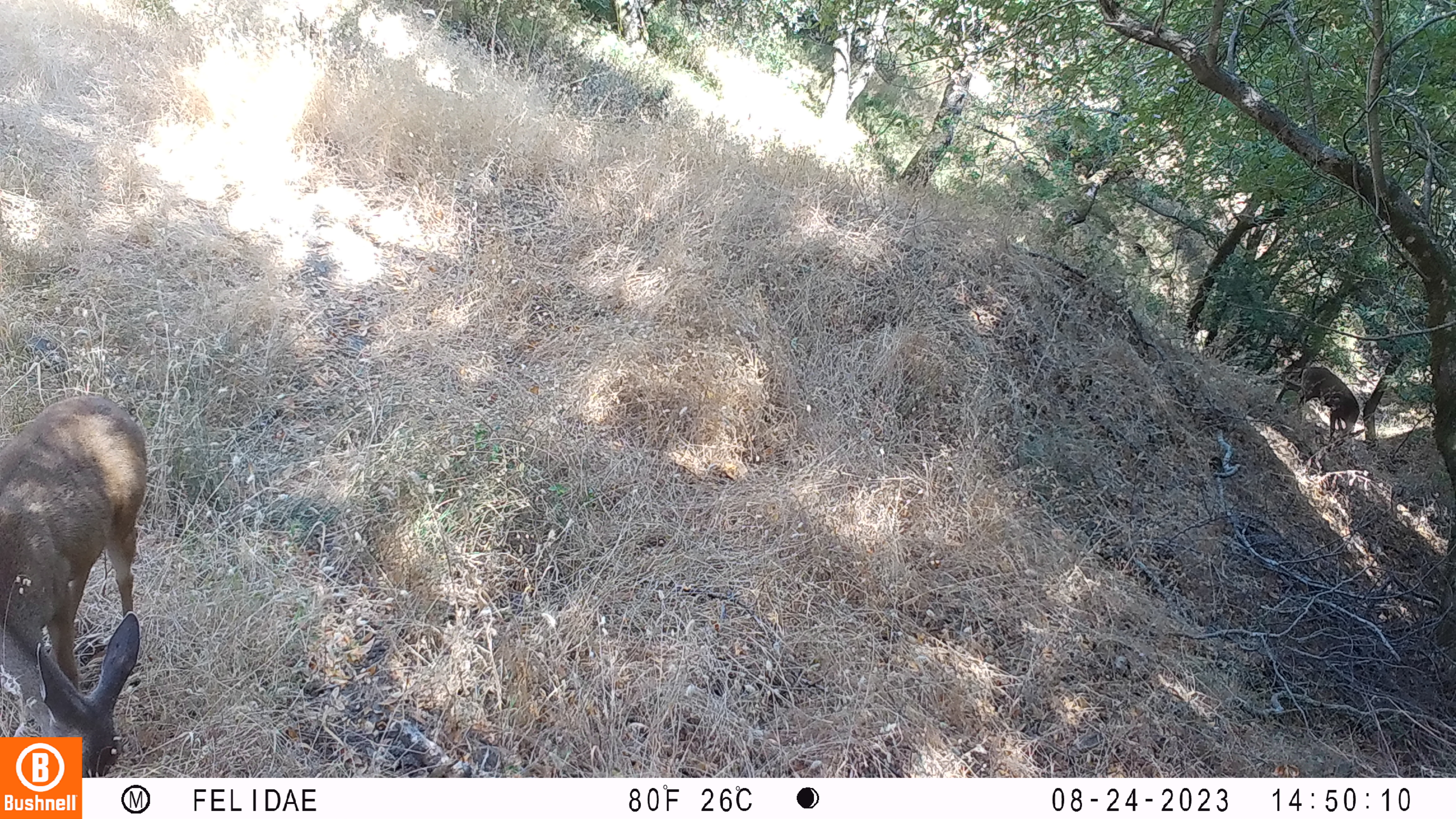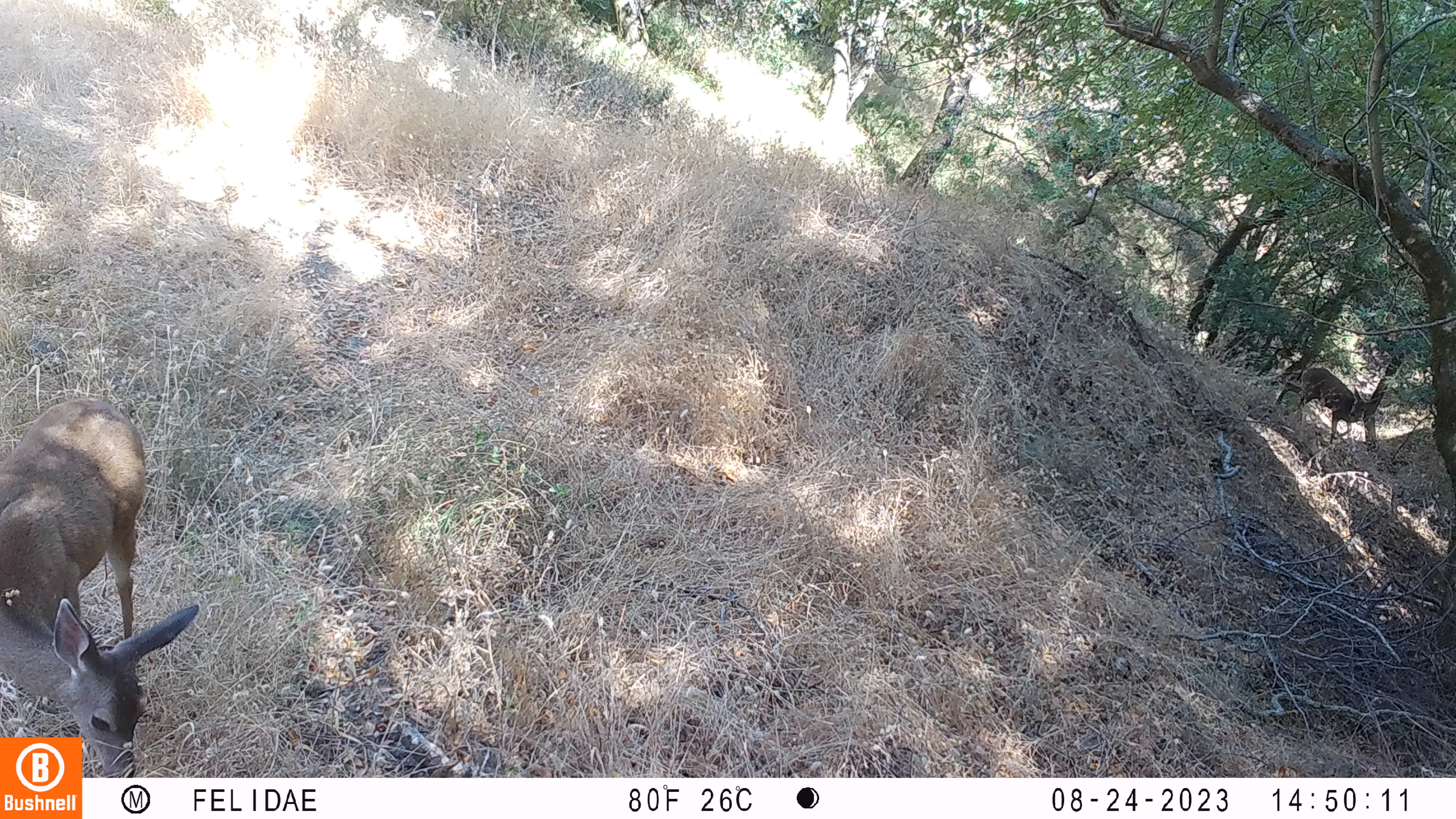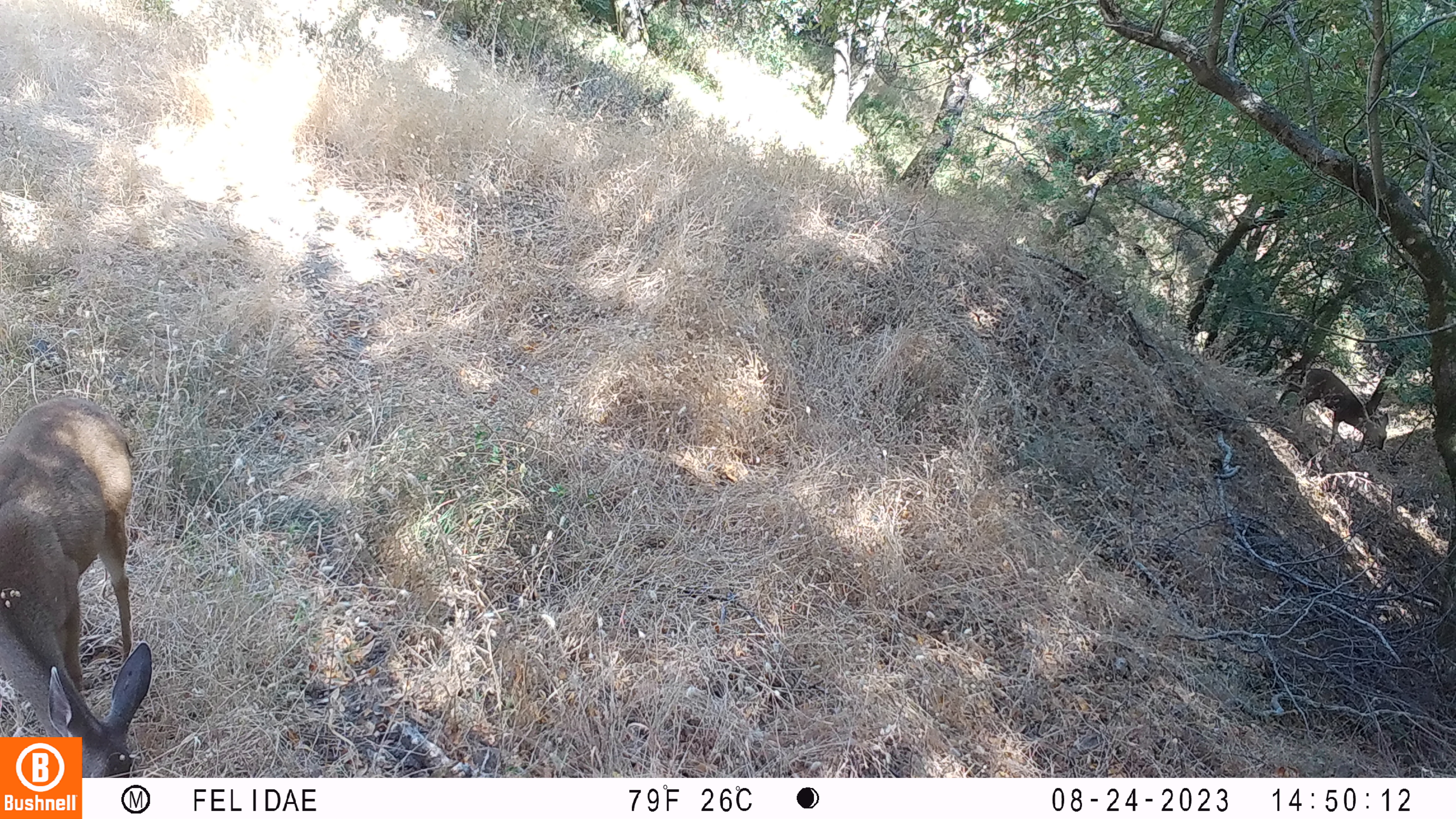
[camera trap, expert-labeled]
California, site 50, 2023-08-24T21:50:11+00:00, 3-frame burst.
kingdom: Animalia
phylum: Chordata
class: Mammalia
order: Artiodactyla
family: Cervidae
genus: Odocoileus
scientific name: Odocoileus hemionus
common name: mule deer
Mule deer (Odocoileus hemionus).